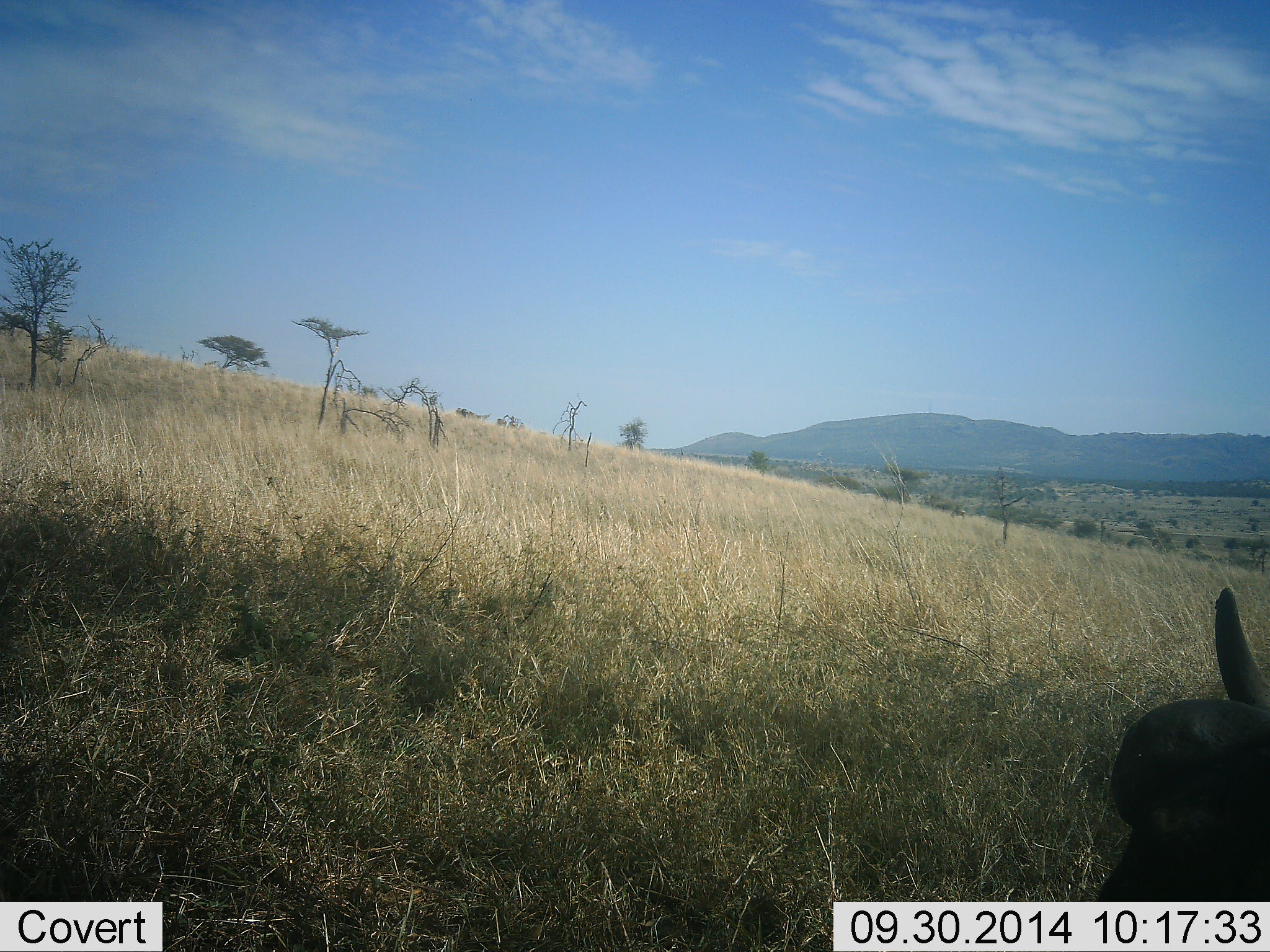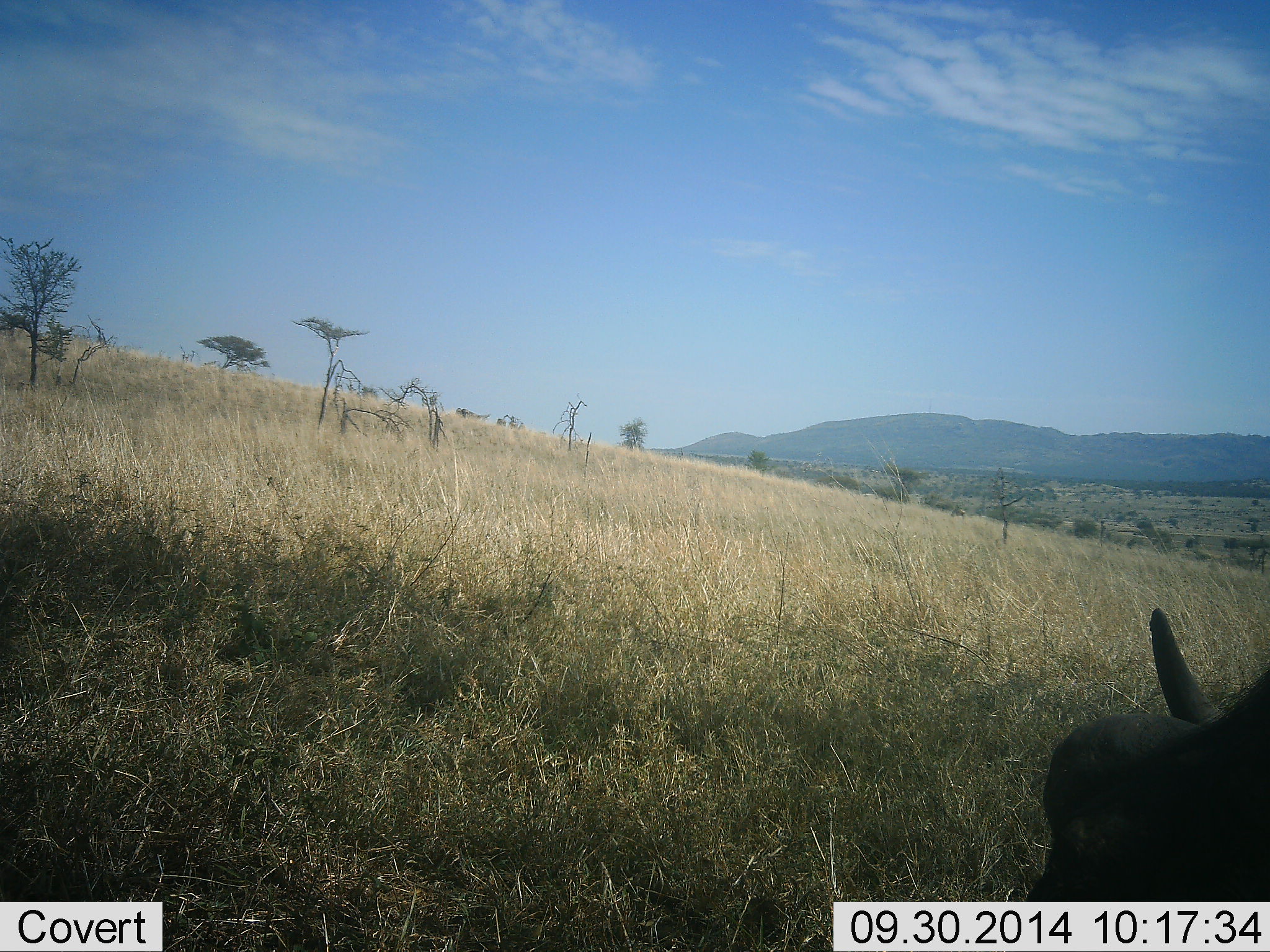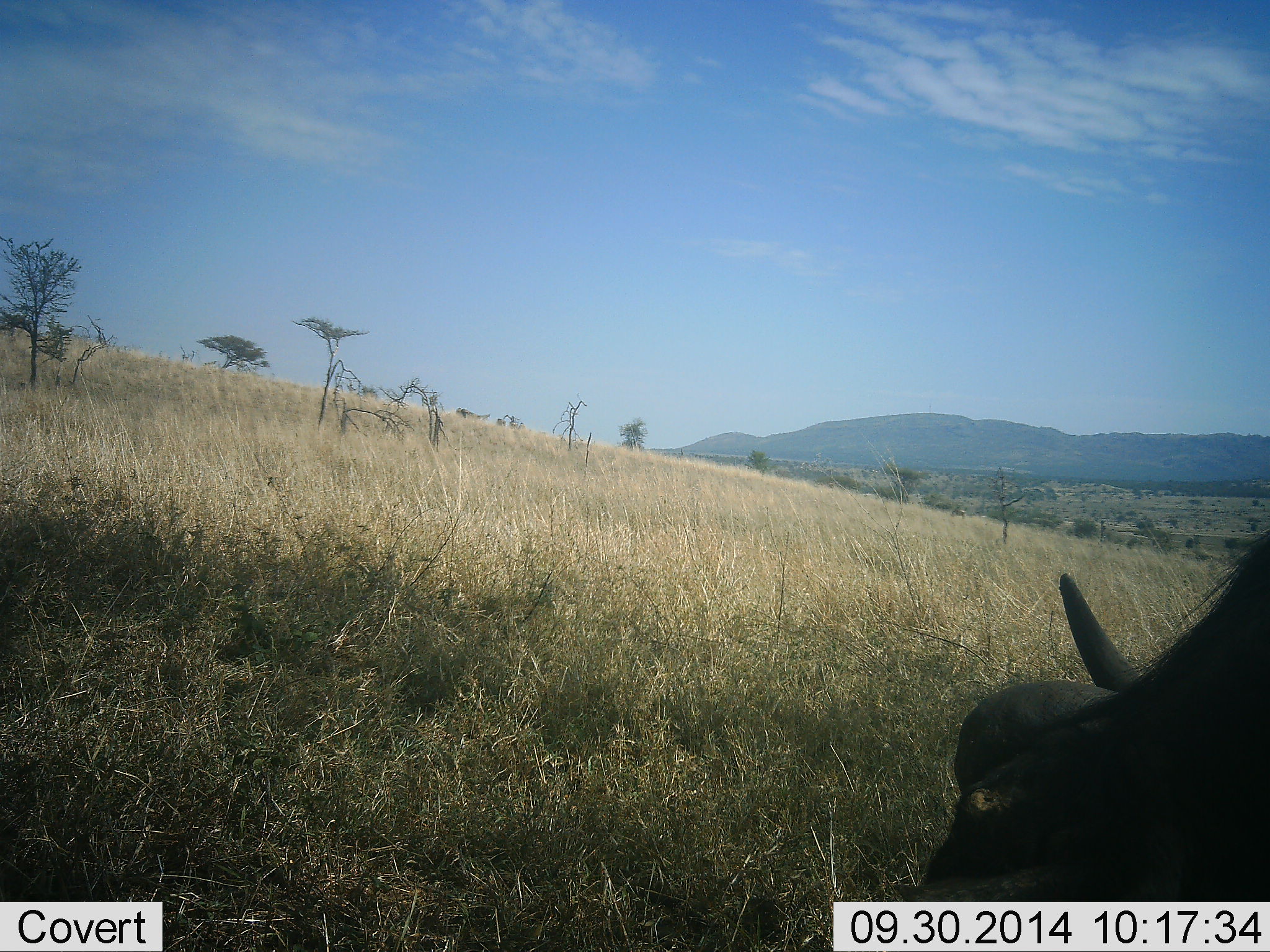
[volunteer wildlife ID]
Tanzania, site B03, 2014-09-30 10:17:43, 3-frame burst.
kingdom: Animalia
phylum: Chordata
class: Mammalia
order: Artiodactyla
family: Bovidae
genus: Connochaetes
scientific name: Connochaetes taurinus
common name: blue wildebeest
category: wildebeest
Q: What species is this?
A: Wildebeest (blue wildebeest) (Connochaetes taurinus).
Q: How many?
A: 1.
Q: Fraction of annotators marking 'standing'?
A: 20%.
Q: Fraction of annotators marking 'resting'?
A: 20%.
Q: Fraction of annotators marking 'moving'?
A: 20%.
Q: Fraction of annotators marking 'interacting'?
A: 0%.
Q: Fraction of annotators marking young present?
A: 10%.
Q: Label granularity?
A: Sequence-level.